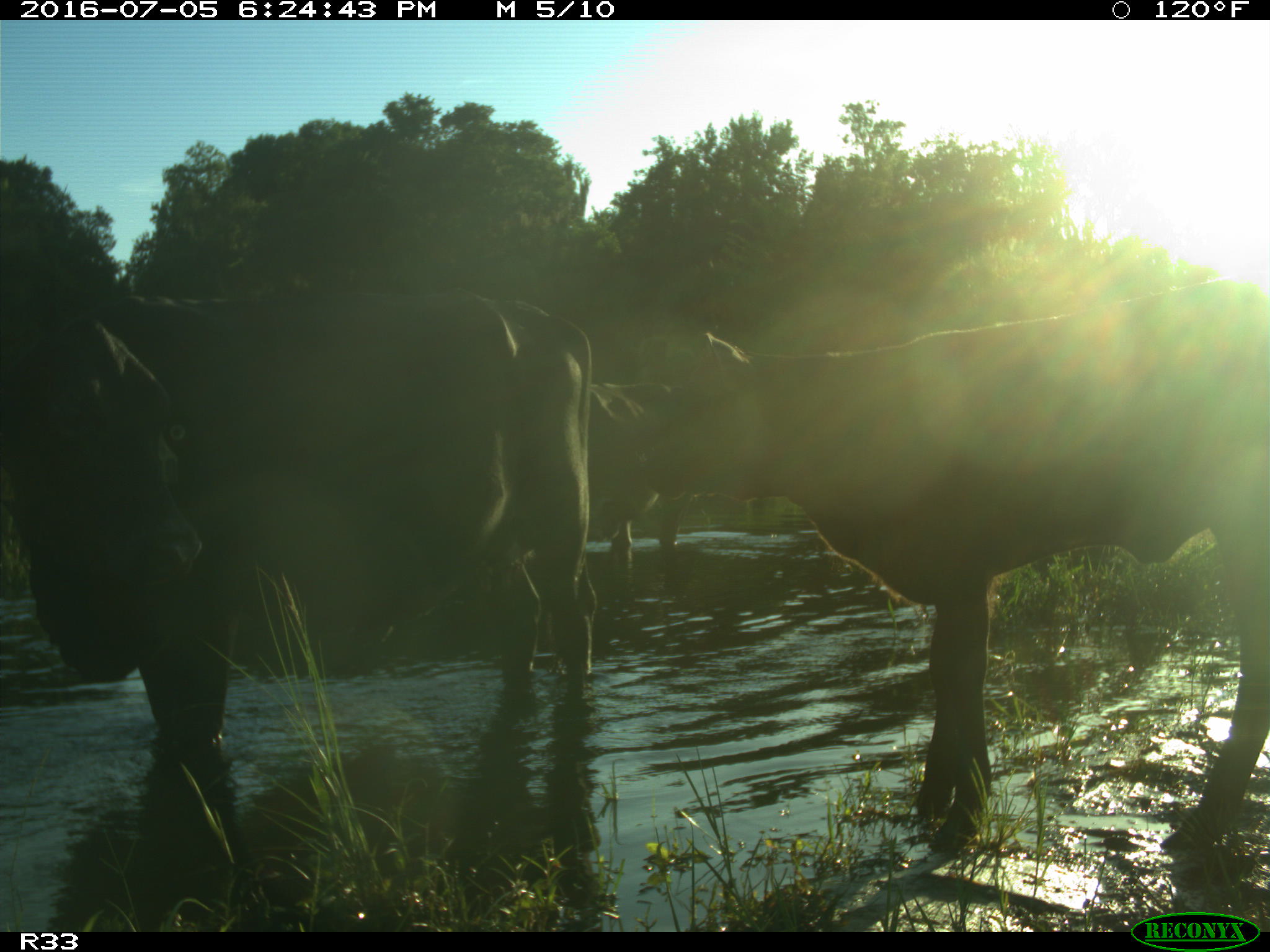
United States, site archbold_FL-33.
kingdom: Animalia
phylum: Chordata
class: Mammalia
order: Artiodactyla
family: Bovidae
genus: Bos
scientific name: Bos taurus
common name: domestic cow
Bos taurus (domestic cow).